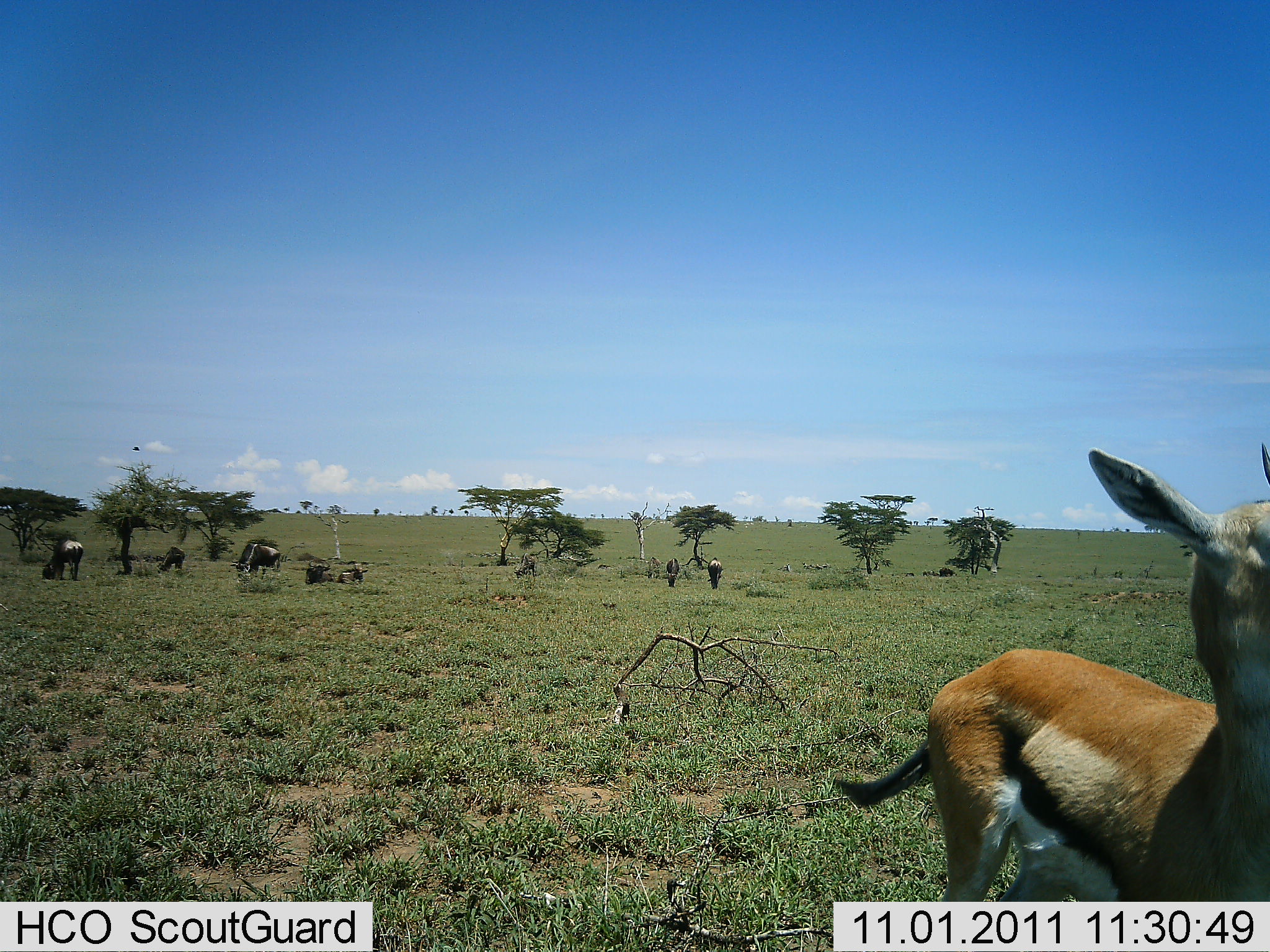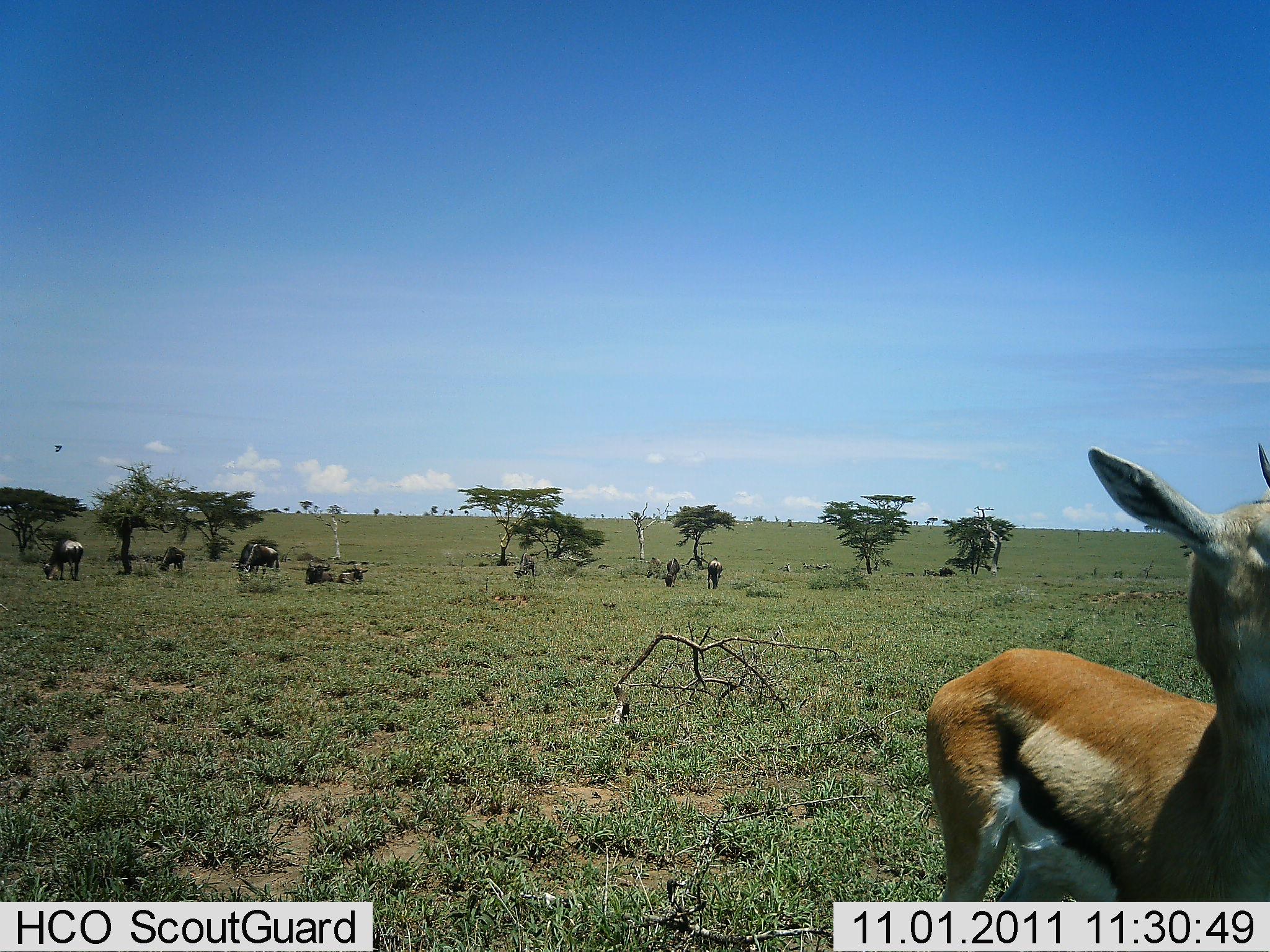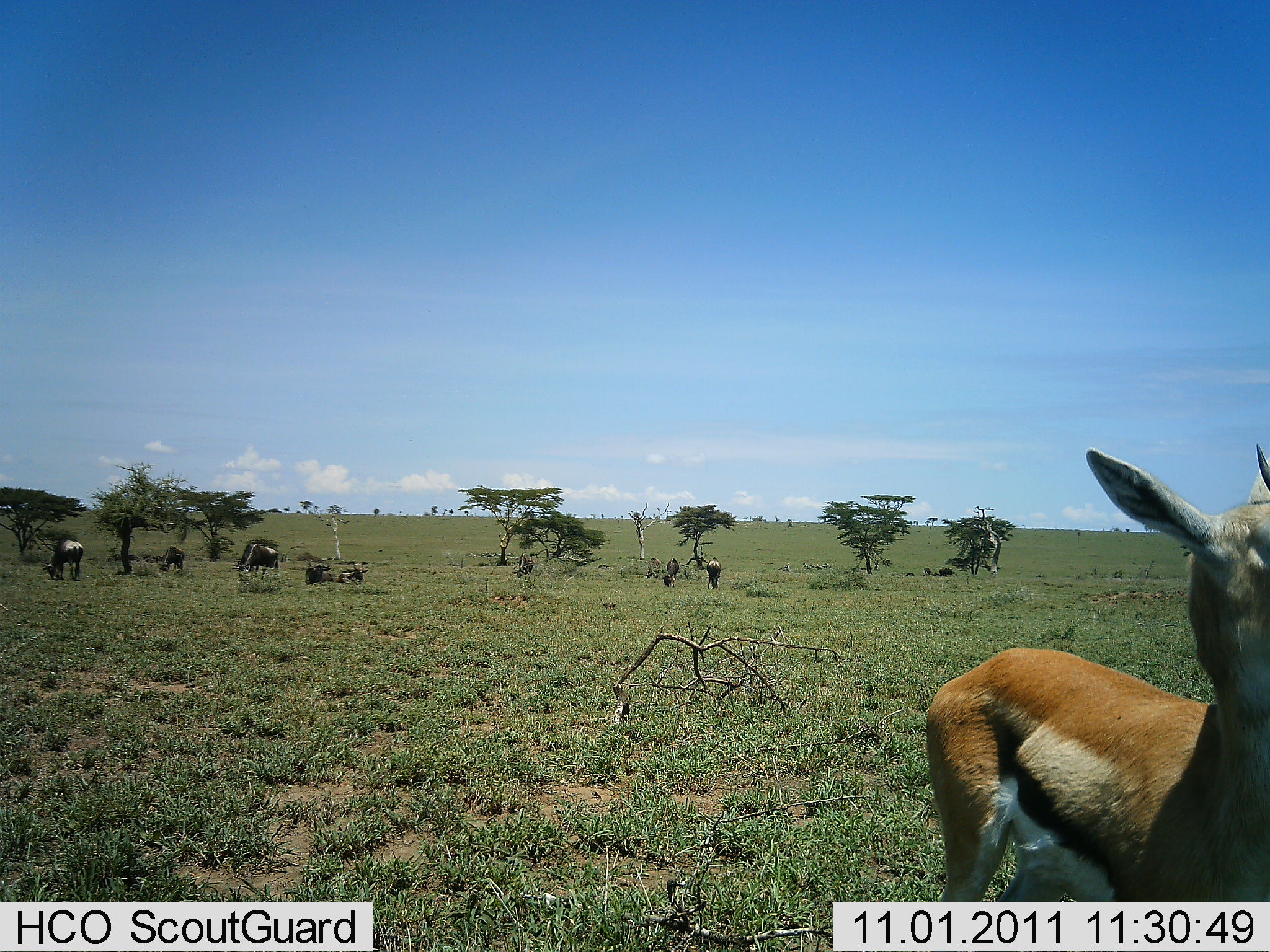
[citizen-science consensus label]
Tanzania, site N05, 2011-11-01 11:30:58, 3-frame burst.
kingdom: Animalia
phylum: Chordata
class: Mammalia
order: Artiodactyla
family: Bovidae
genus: Eudorcas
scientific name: Eudorcas thomsonii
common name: thomson's gazelle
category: gazellethomsons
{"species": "gazellethomsons (thomson's gazelle) (Eudorcas thomsonii)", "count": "1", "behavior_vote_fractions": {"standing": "96%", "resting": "4%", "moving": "4%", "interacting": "4%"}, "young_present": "0%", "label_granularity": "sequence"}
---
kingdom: Animalia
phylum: Chordata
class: Mammalia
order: Artiodactyla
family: Bovidae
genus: Connochaetes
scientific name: Connochaetes taurinus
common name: blue wildebeest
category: wildebeest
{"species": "wildebeest (blue wildebeest) (Connochaetes taurinus)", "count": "8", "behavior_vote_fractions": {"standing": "50%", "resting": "50%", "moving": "0%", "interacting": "0%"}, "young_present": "0%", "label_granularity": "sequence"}